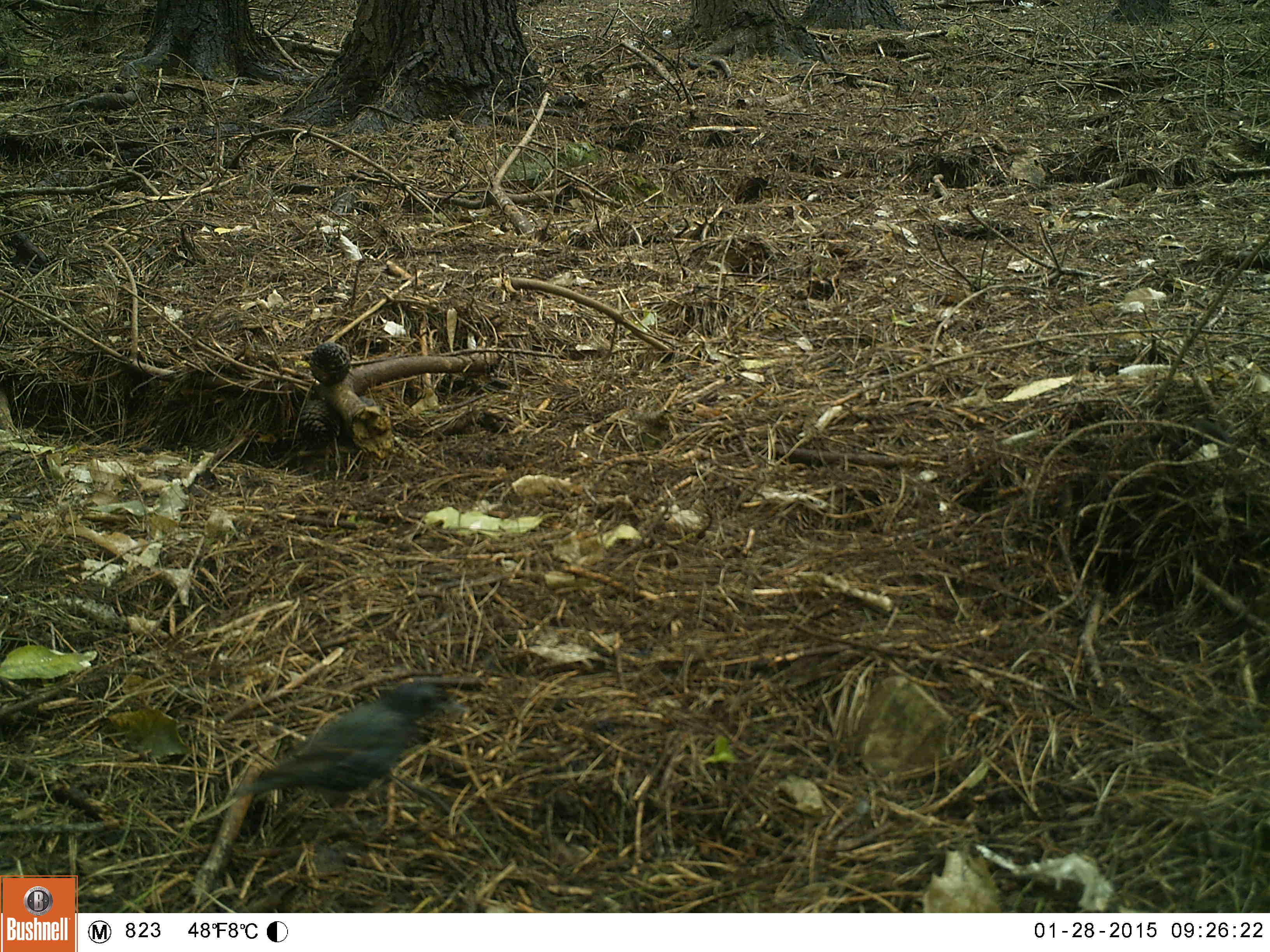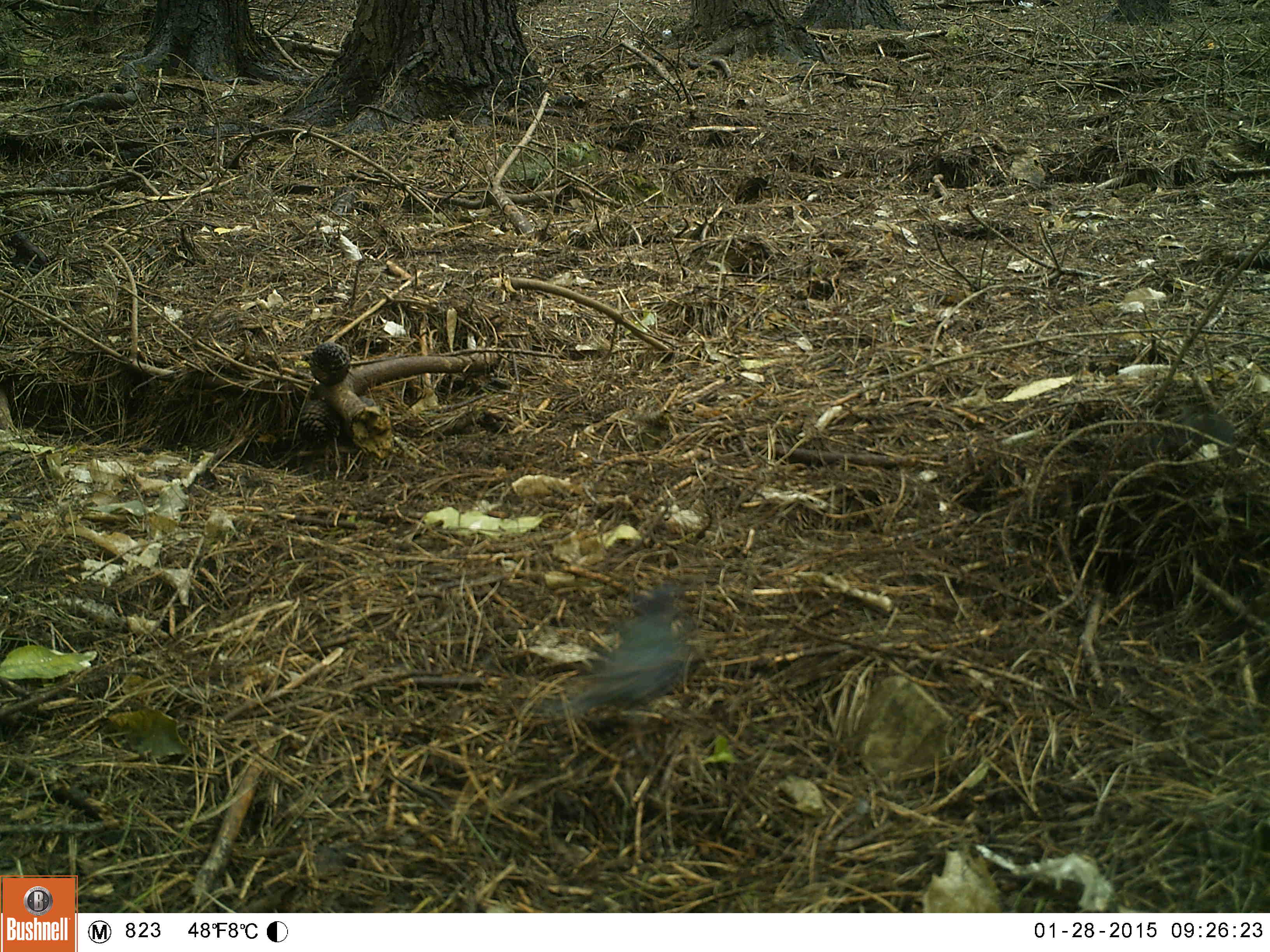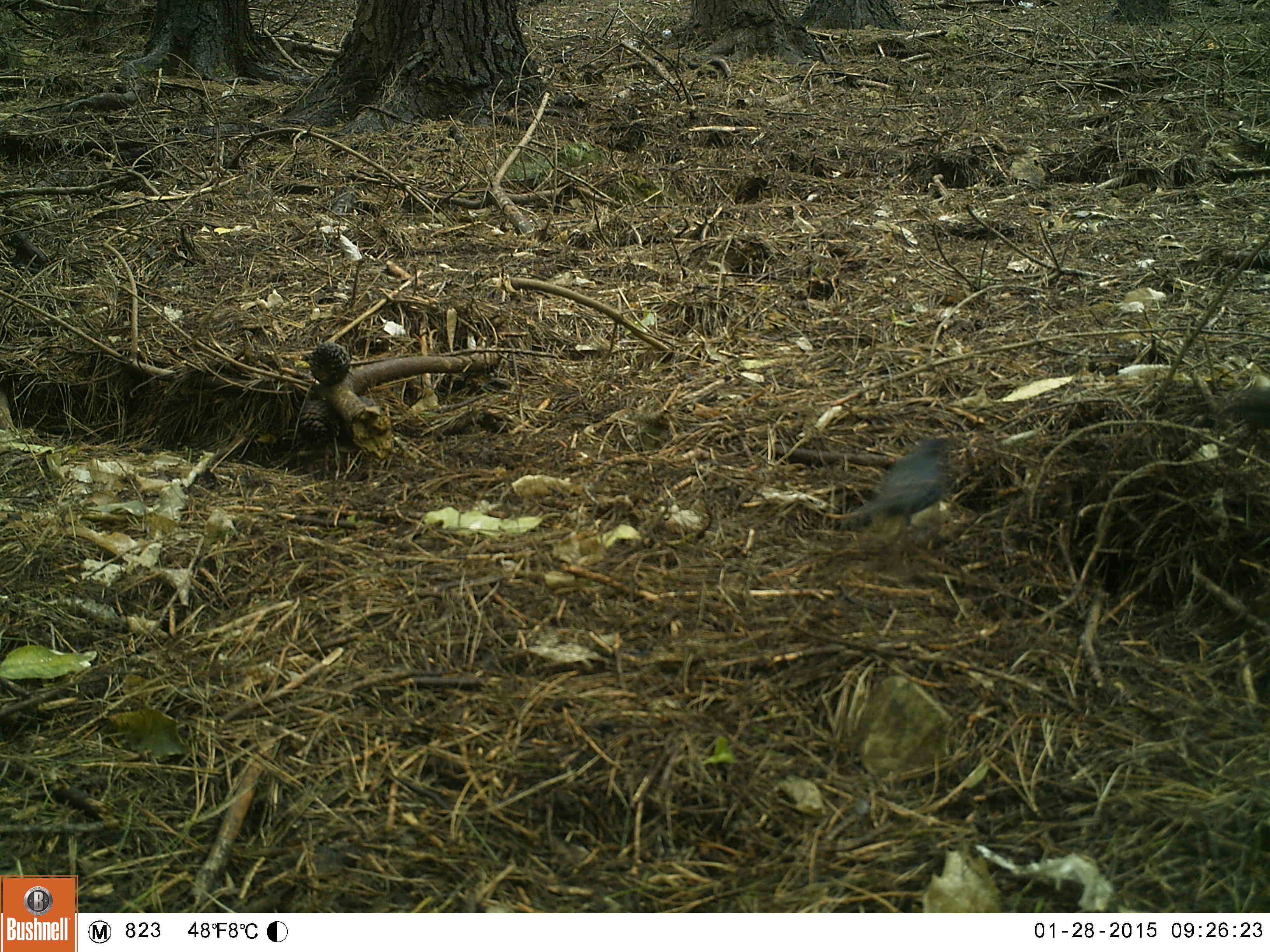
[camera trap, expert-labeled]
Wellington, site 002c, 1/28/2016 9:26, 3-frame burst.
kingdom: Animalia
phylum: Chordata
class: Aves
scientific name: Aves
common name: bird